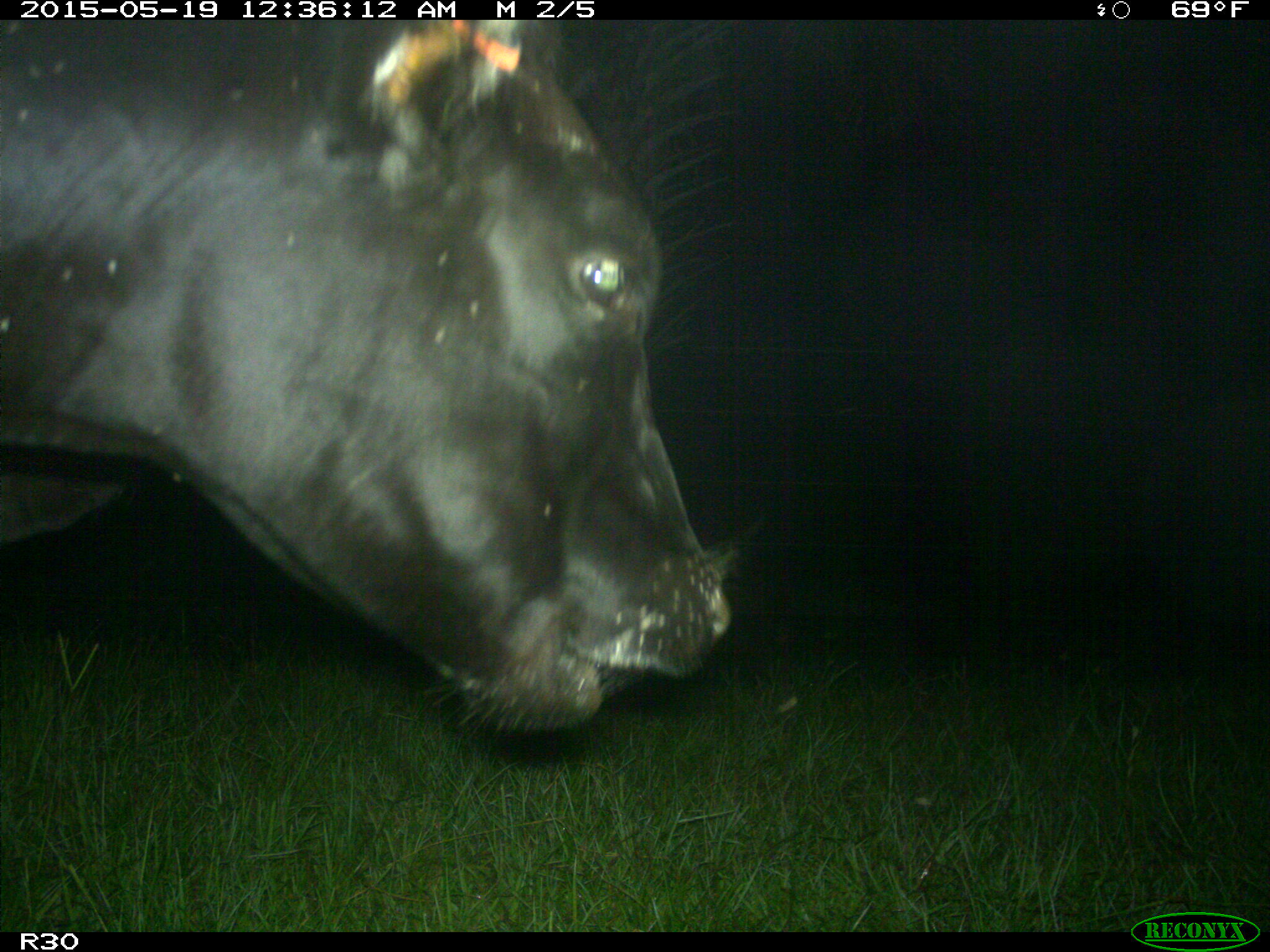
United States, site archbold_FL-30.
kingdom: Animalia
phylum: Chordata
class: Mammalia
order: Artiodactyla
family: Bovidae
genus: Bos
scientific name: Bos taurus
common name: domestic cow